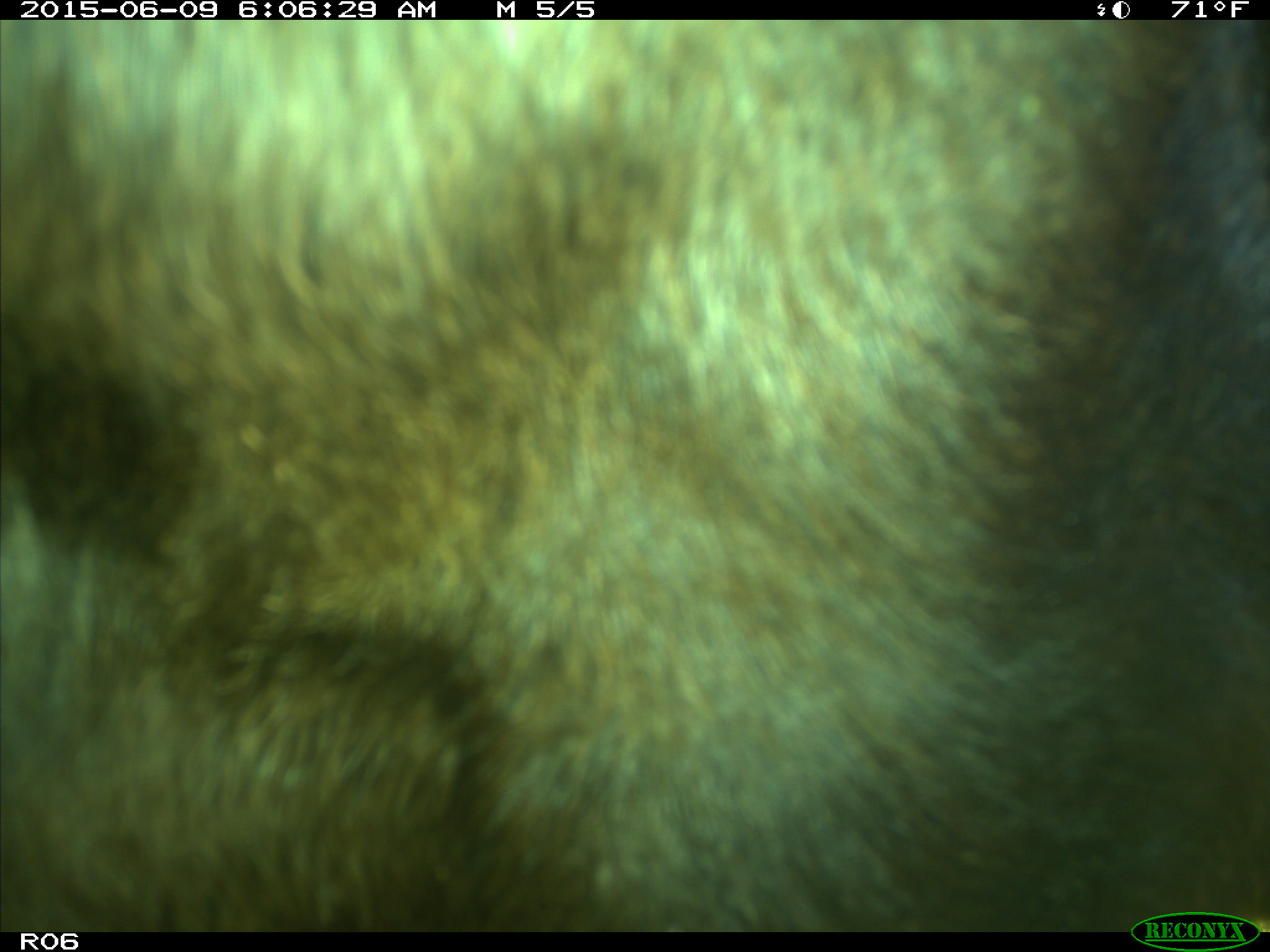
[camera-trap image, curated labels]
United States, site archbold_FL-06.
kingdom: Animalia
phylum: Chordata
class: Mammalia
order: Artiodactyla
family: Bovidae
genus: Bos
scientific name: Bos taurus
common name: domestic cow